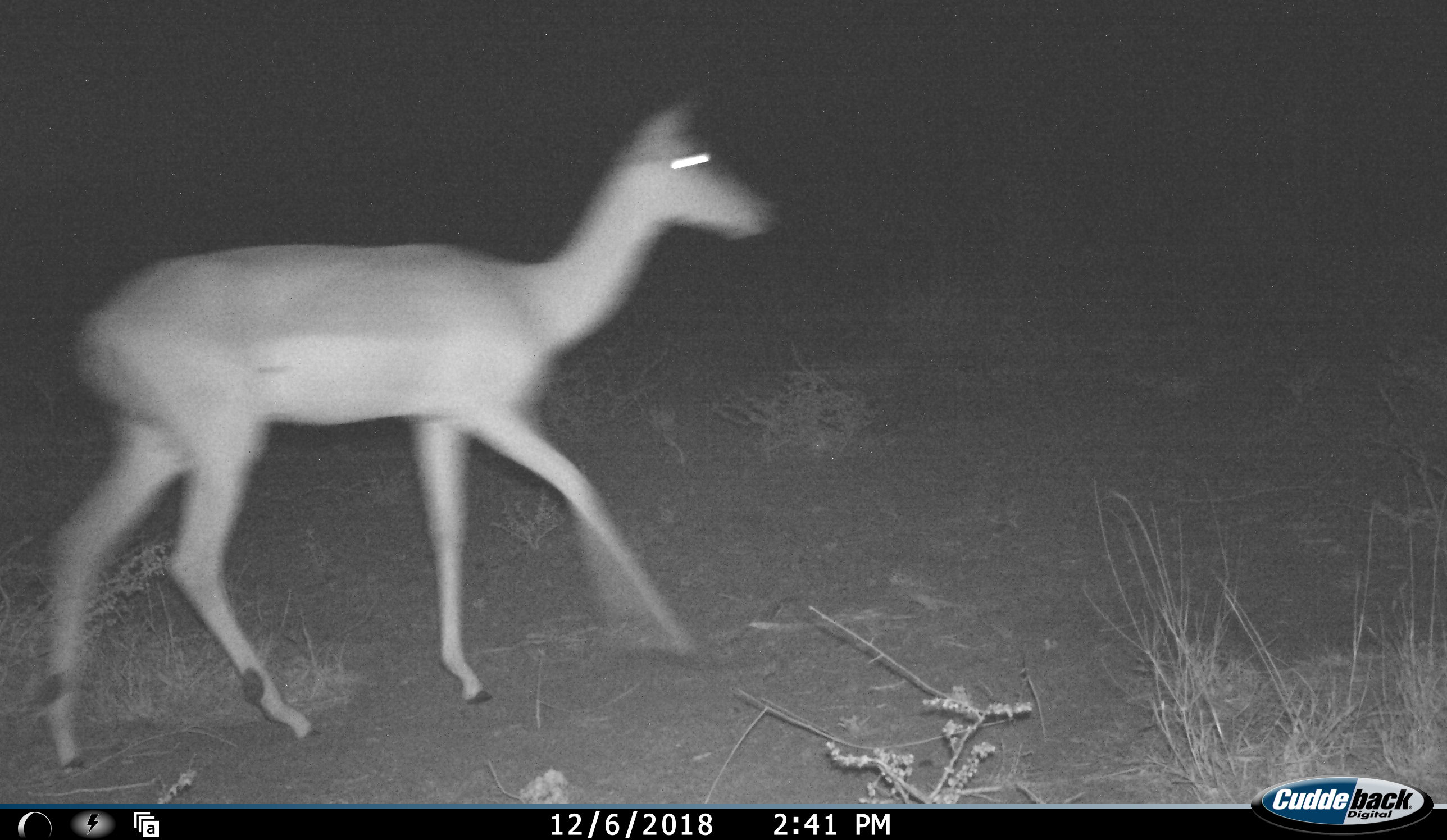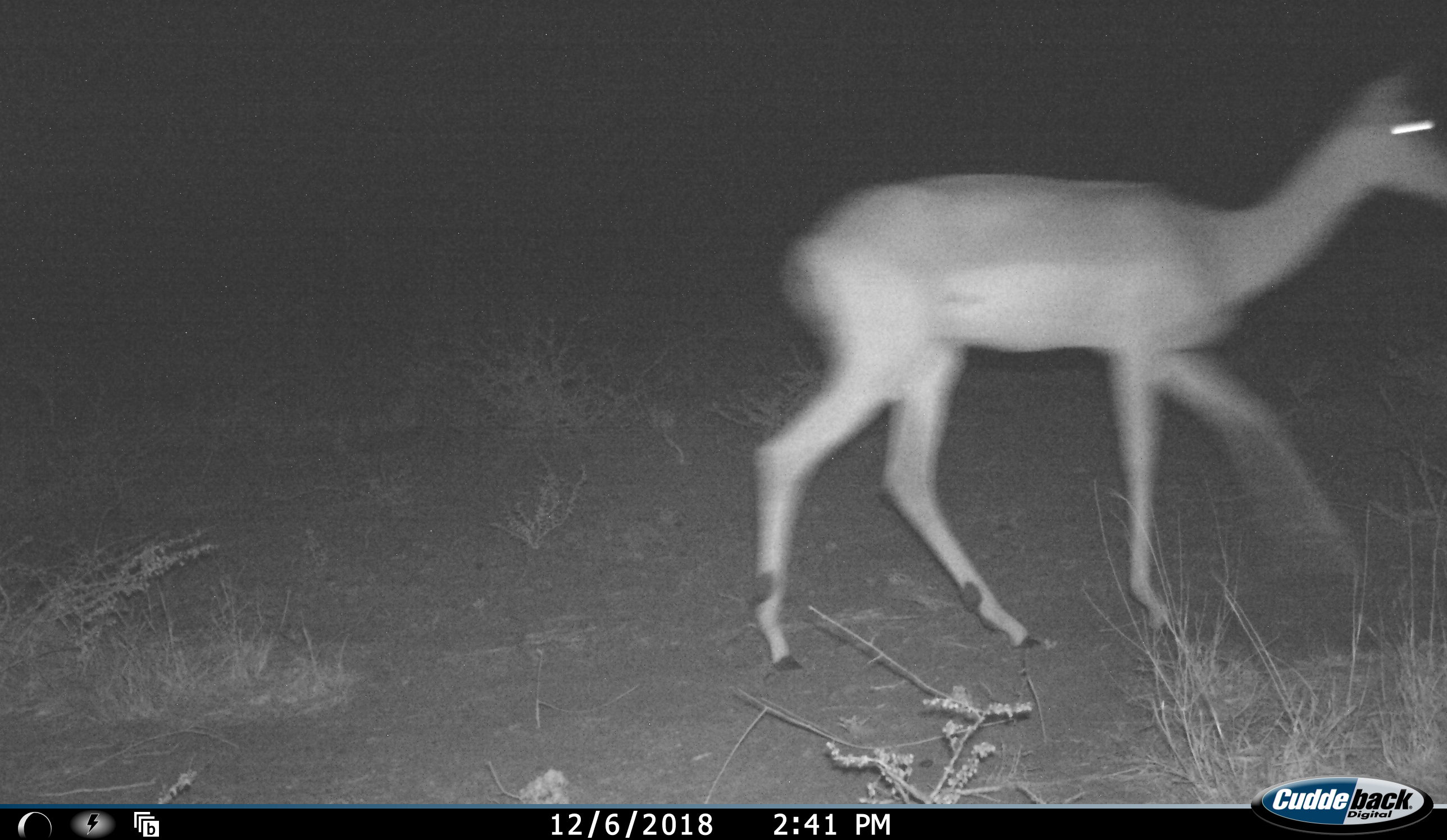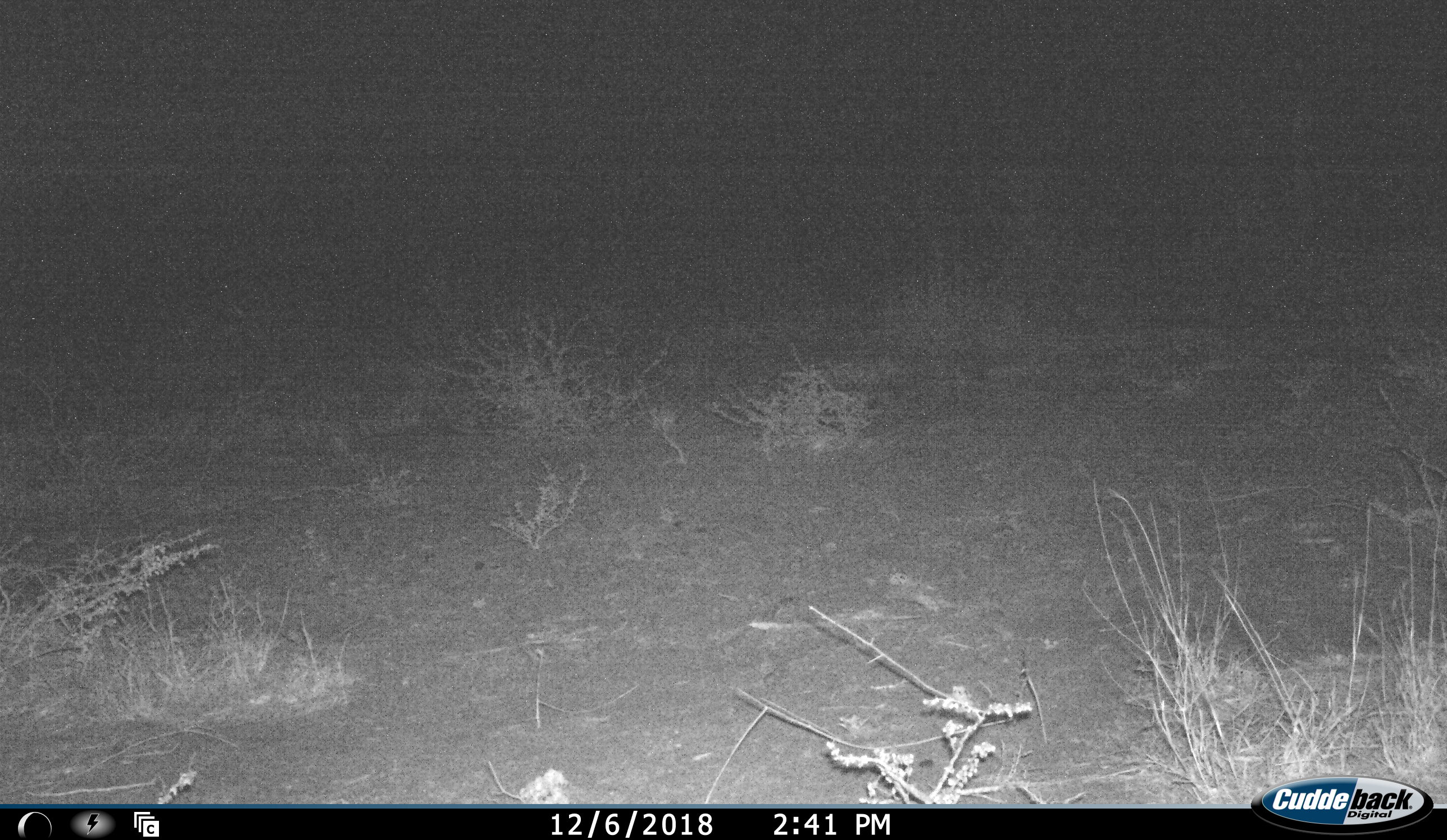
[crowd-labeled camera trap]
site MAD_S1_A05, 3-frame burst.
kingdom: Animalia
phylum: Chordata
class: Mammalia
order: Artiodactyla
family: Bovidae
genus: Aepyceros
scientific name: Aepyceros melampus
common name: impala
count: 1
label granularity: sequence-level